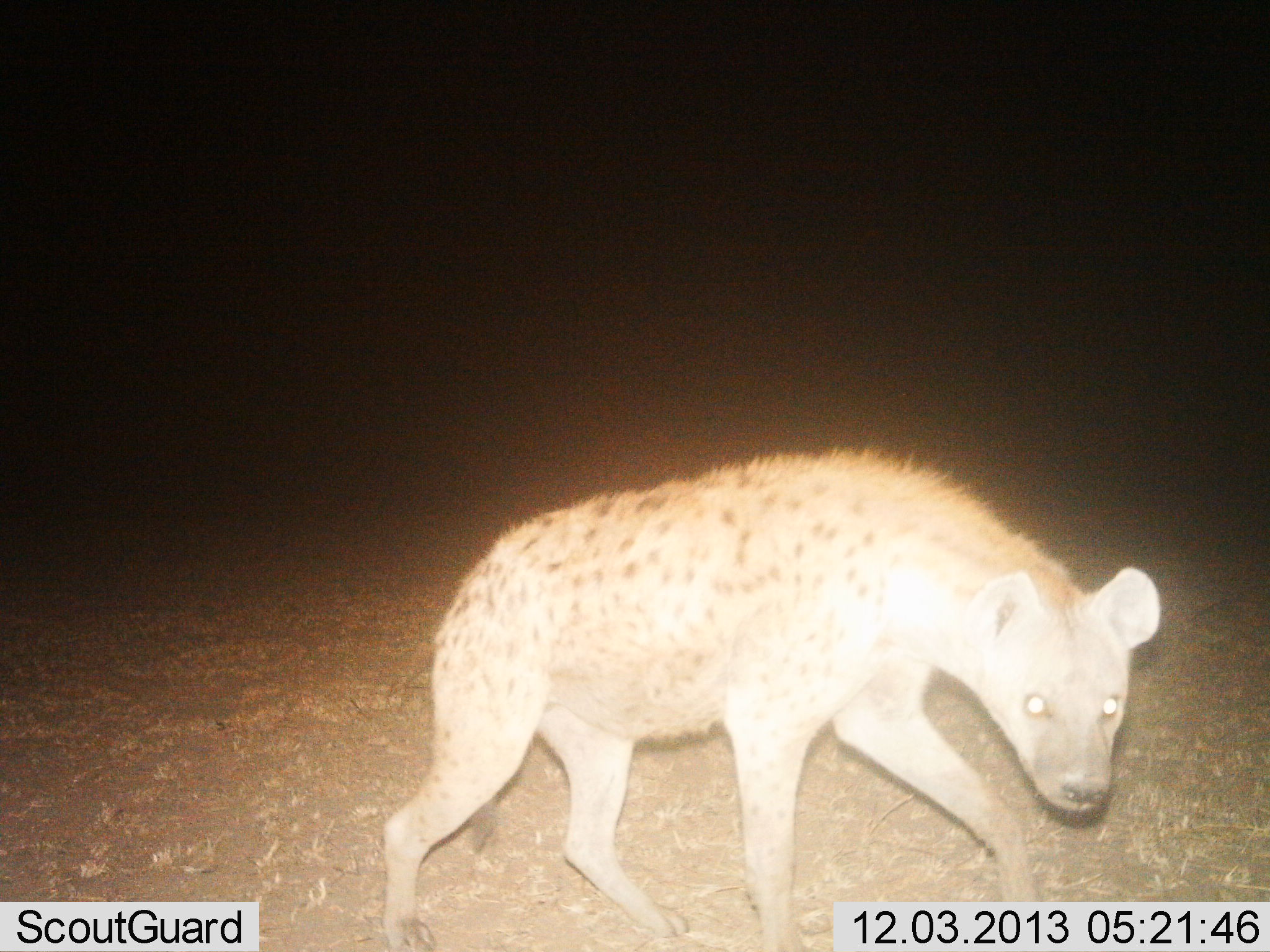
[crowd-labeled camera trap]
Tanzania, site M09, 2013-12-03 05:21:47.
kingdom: Animalia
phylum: Chordata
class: Mammalia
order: Carnivora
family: Hyaenidae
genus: Crocuta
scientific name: Crocuta crocuta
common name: spotted hyena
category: hyenaspotted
Hyenaspotted (spotted hyena) (Crocuta crocuta), count 1. Behavior (volunteer vote fractions): standing 40%, resting 0%, moving 70%, interacting 0%. Young present (vote fraction): 0%. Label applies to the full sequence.